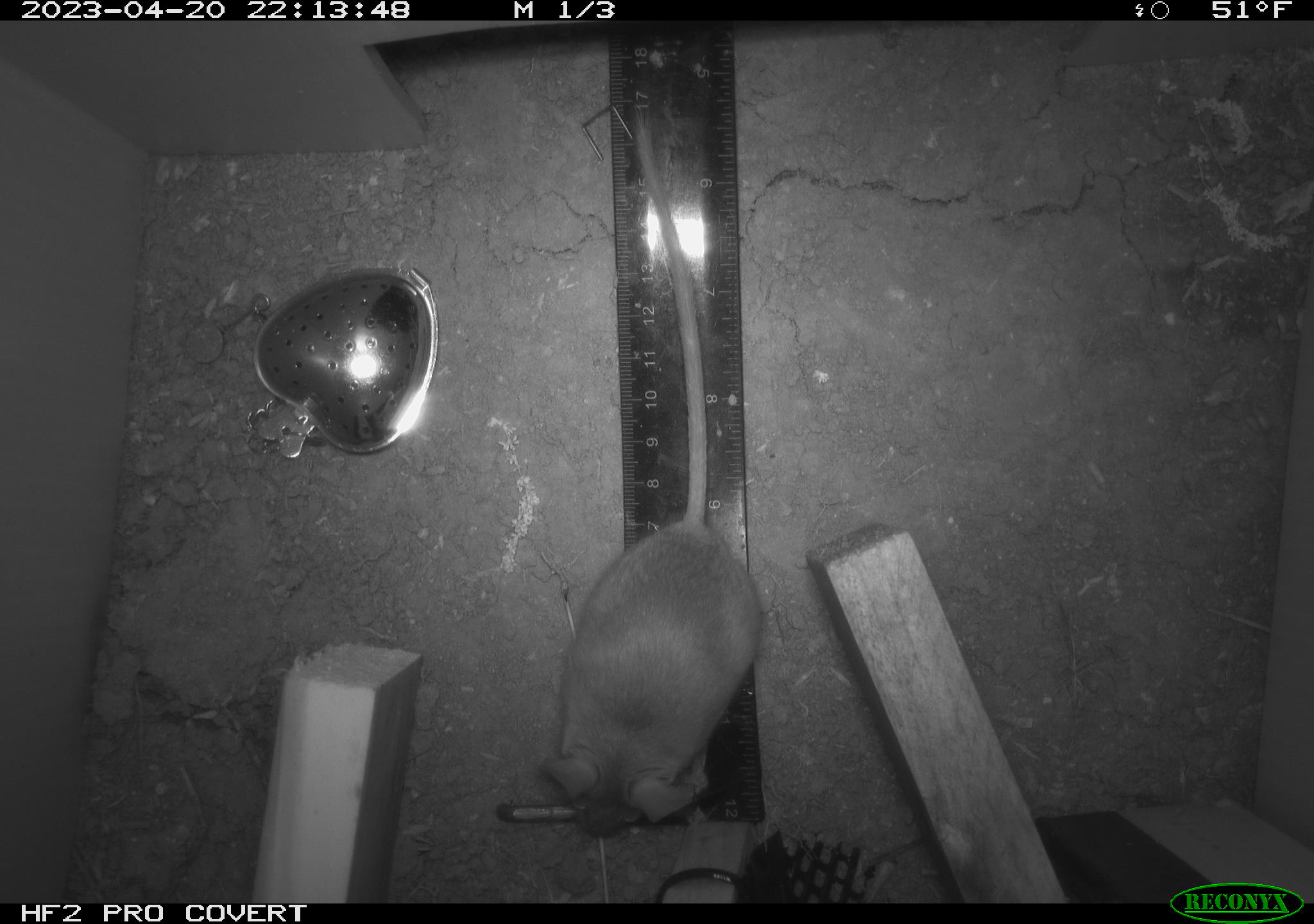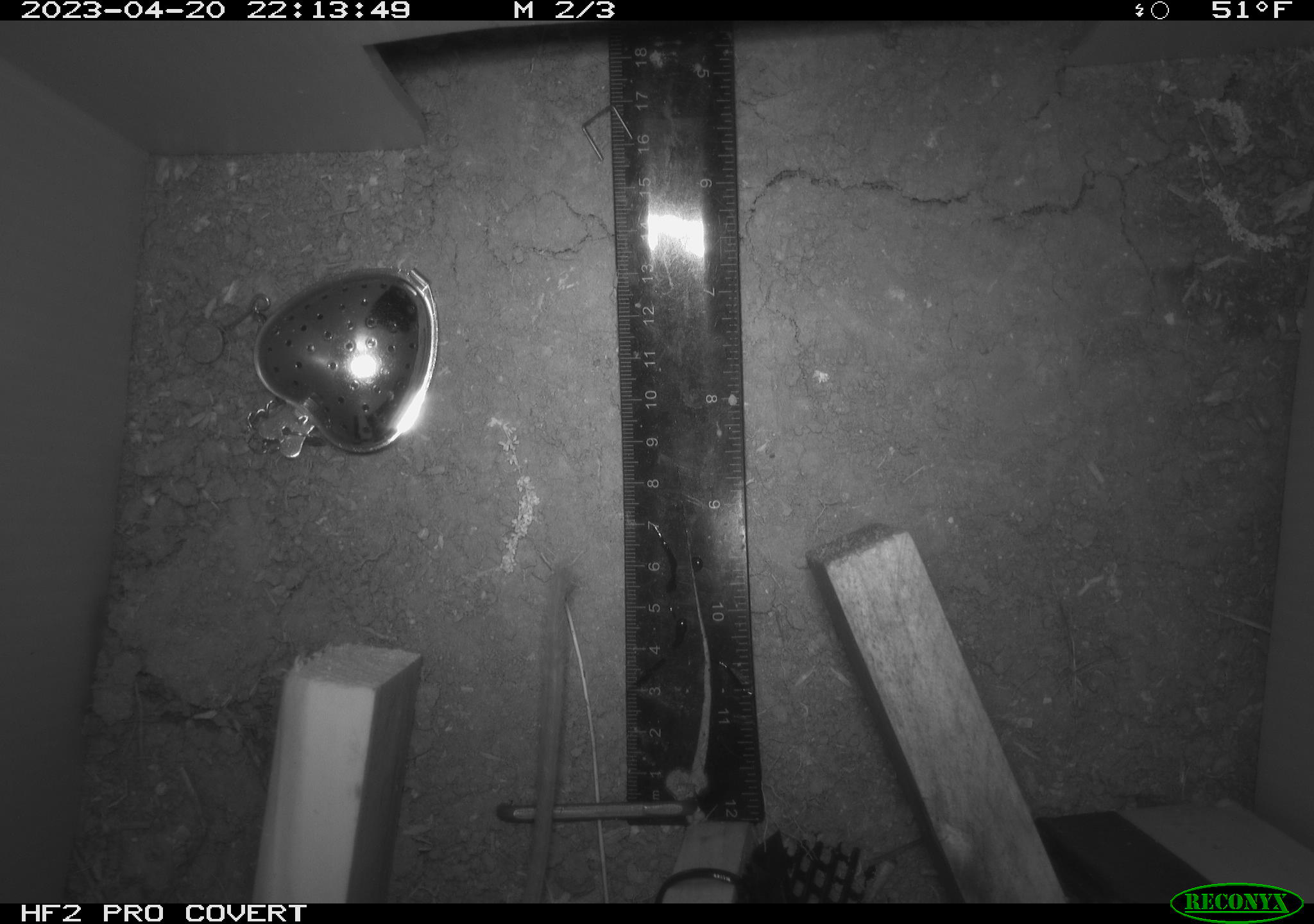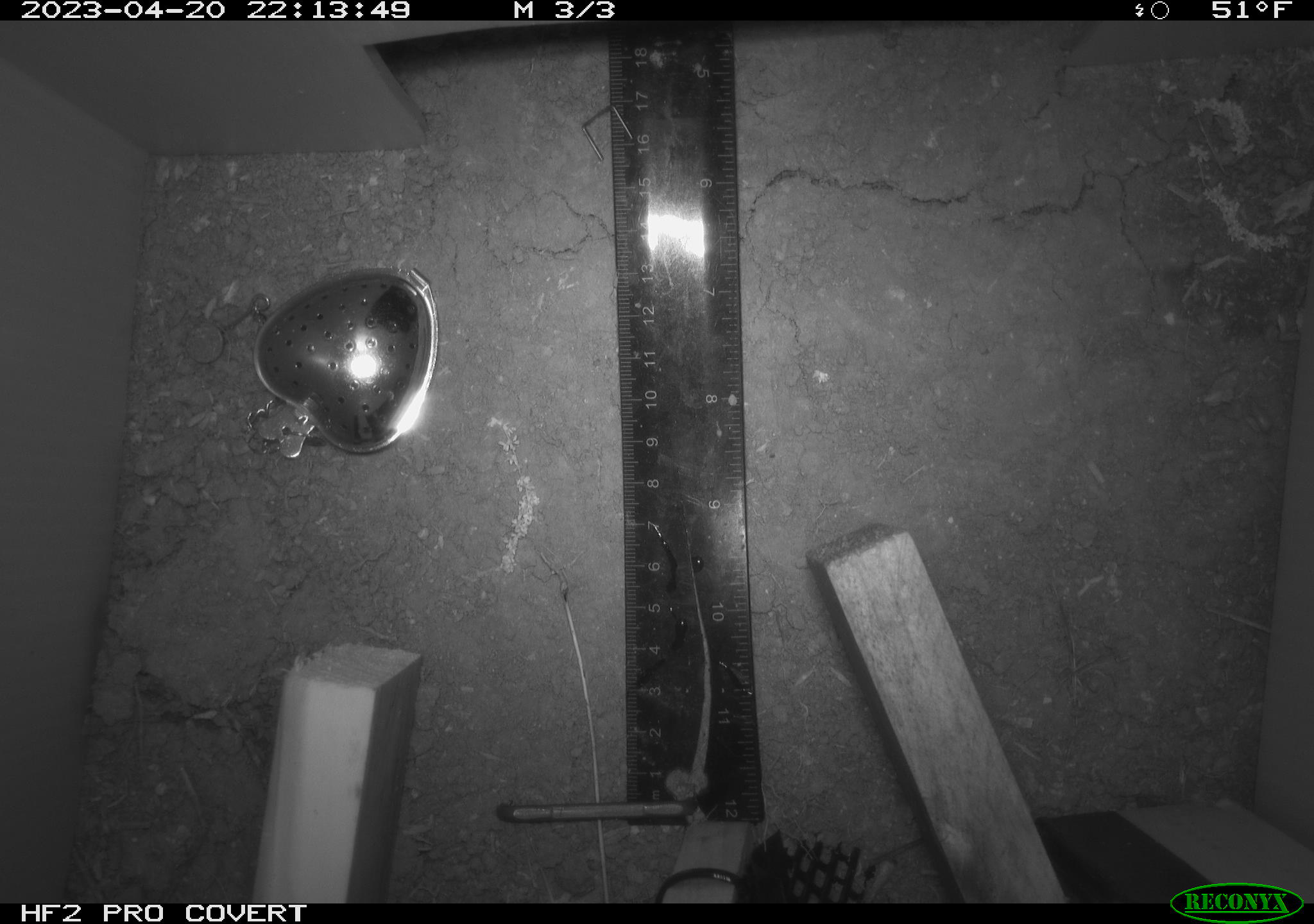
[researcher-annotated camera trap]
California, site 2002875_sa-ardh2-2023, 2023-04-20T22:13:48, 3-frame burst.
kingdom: Animalia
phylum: Chordata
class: Mammalia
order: Rodentia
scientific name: Rodentia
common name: mouse species